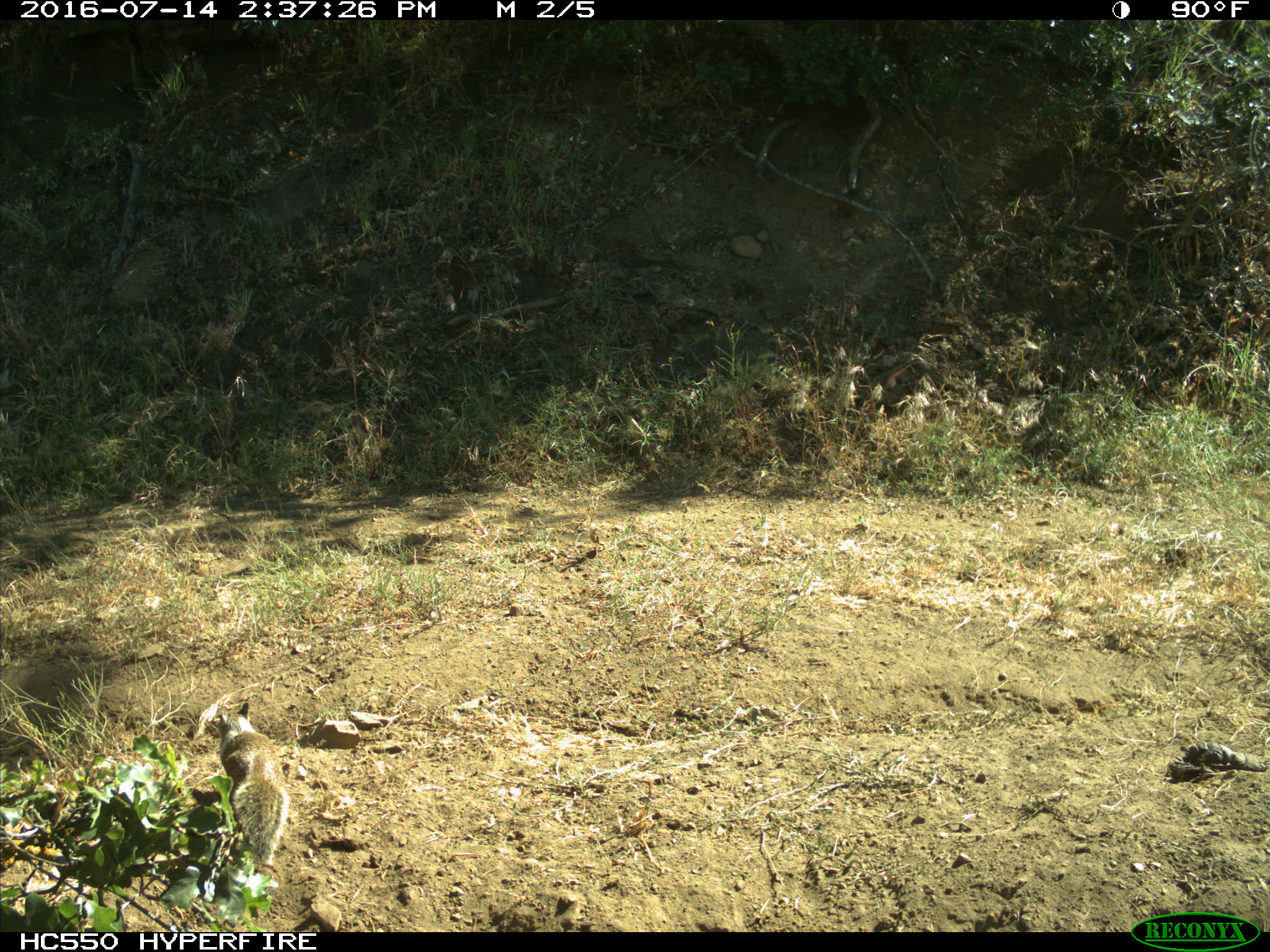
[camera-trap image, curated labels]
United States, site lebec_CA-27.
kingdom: Animalia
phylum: Chordata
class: Mammalia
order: Rodentia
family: Sciuridae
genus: Otospermophilus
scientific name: Otospermophilus beecheyi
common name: california ground squirrel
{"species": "Otospermophilus beecheyi (california ground squirrel)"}